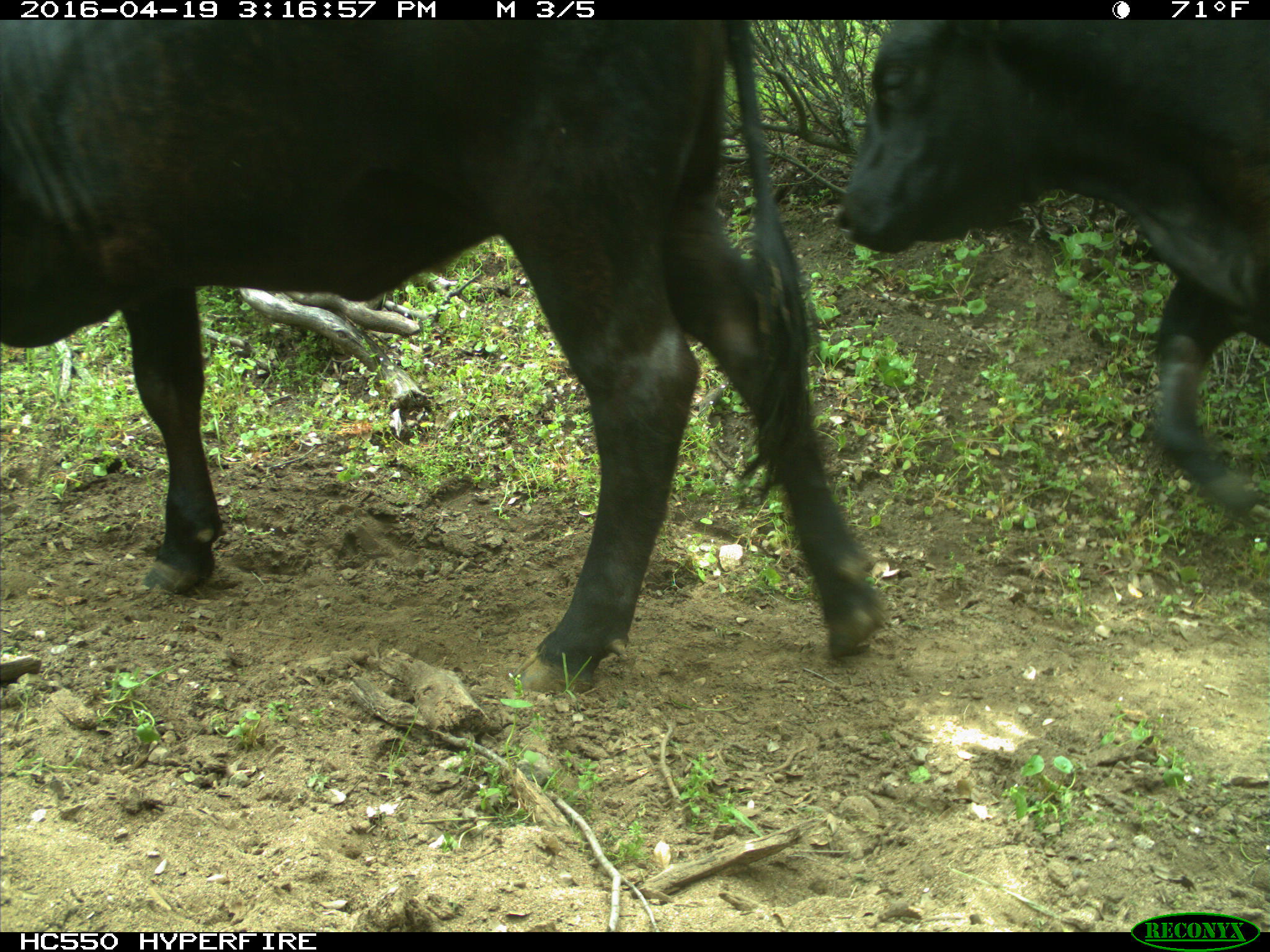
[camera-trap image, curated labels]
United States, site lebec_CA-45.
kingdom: Animalia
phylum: Chordata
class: Mammalia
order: Artiodactyla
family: Bovidae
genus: Bos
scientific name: Bos taurus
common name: domestic cow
Bos taurus (domestic cow).